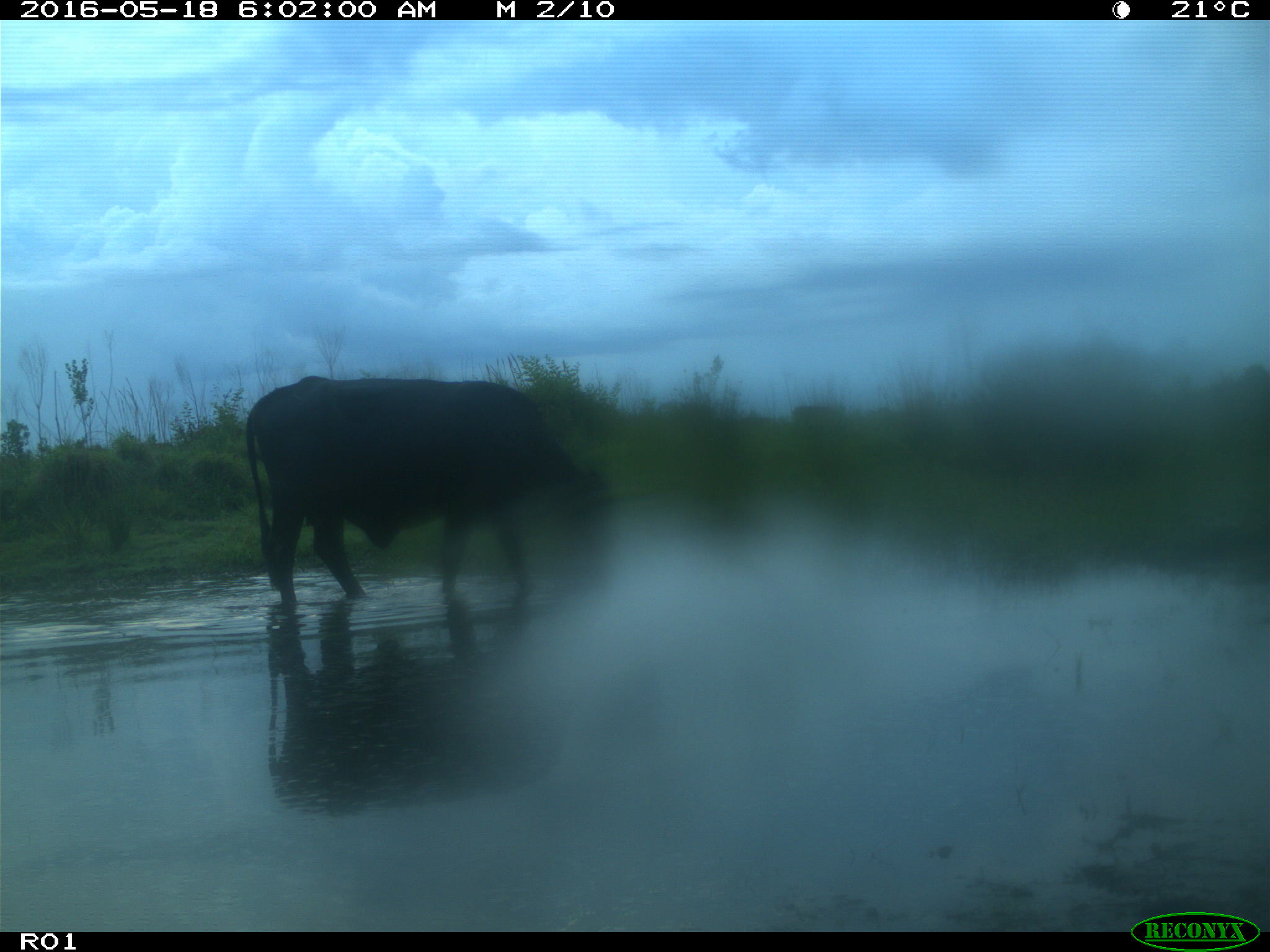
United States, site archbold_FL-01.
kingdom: Animalia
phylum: Chordata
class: Mammalia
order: Artiodactyla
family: Bovidae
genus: Bos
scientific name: Bos taurus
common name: domestic cow